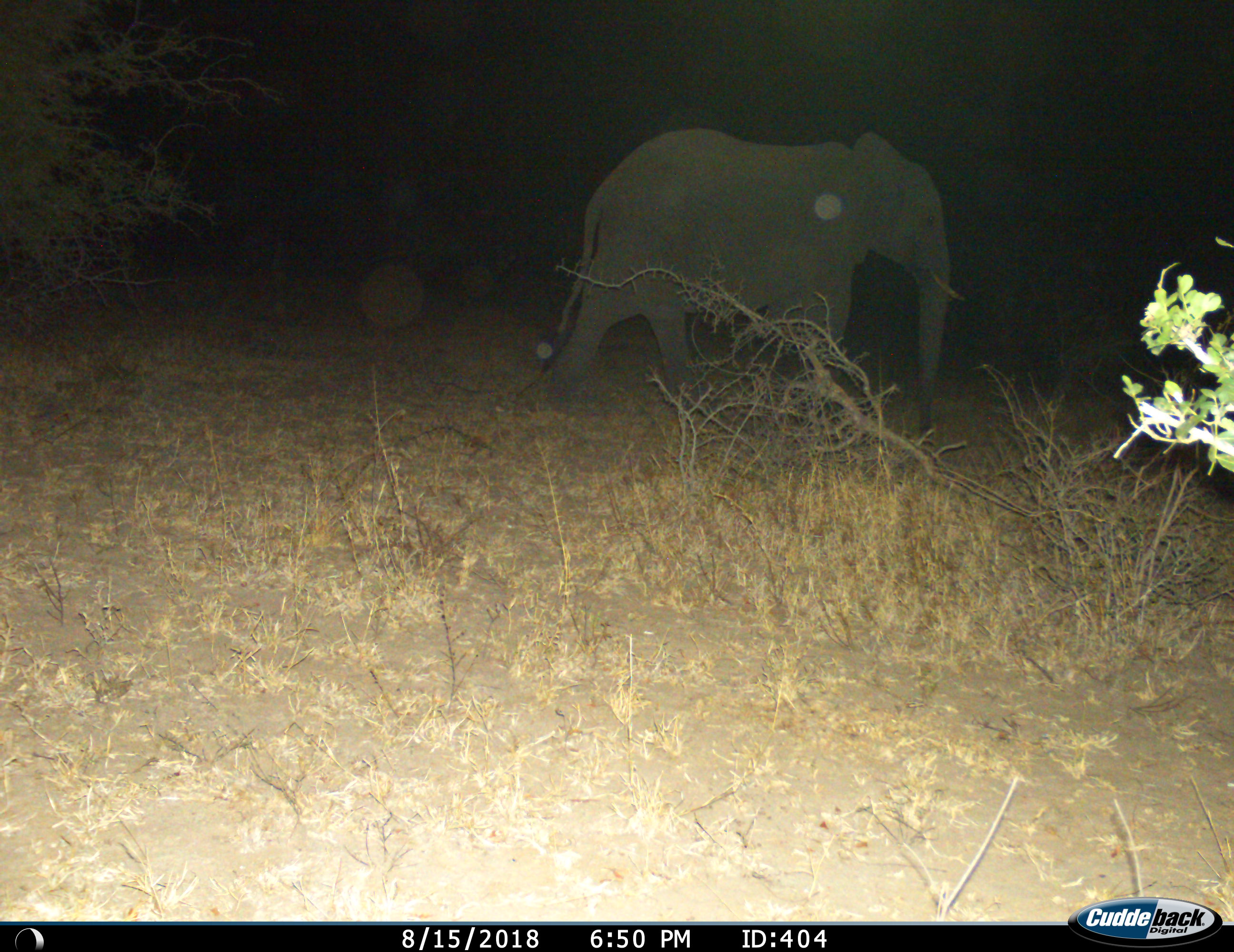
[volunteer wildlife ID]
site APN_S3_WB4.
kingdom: Animalia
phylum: Chordata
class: Mammalia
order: Proboscidea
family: Elephantidae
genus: Loxodonta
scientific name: Loxodonta africana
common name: african bush elephant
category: elephant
Elephant (african bush elephant) (Loxodonta africana), count 1. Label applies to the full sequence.